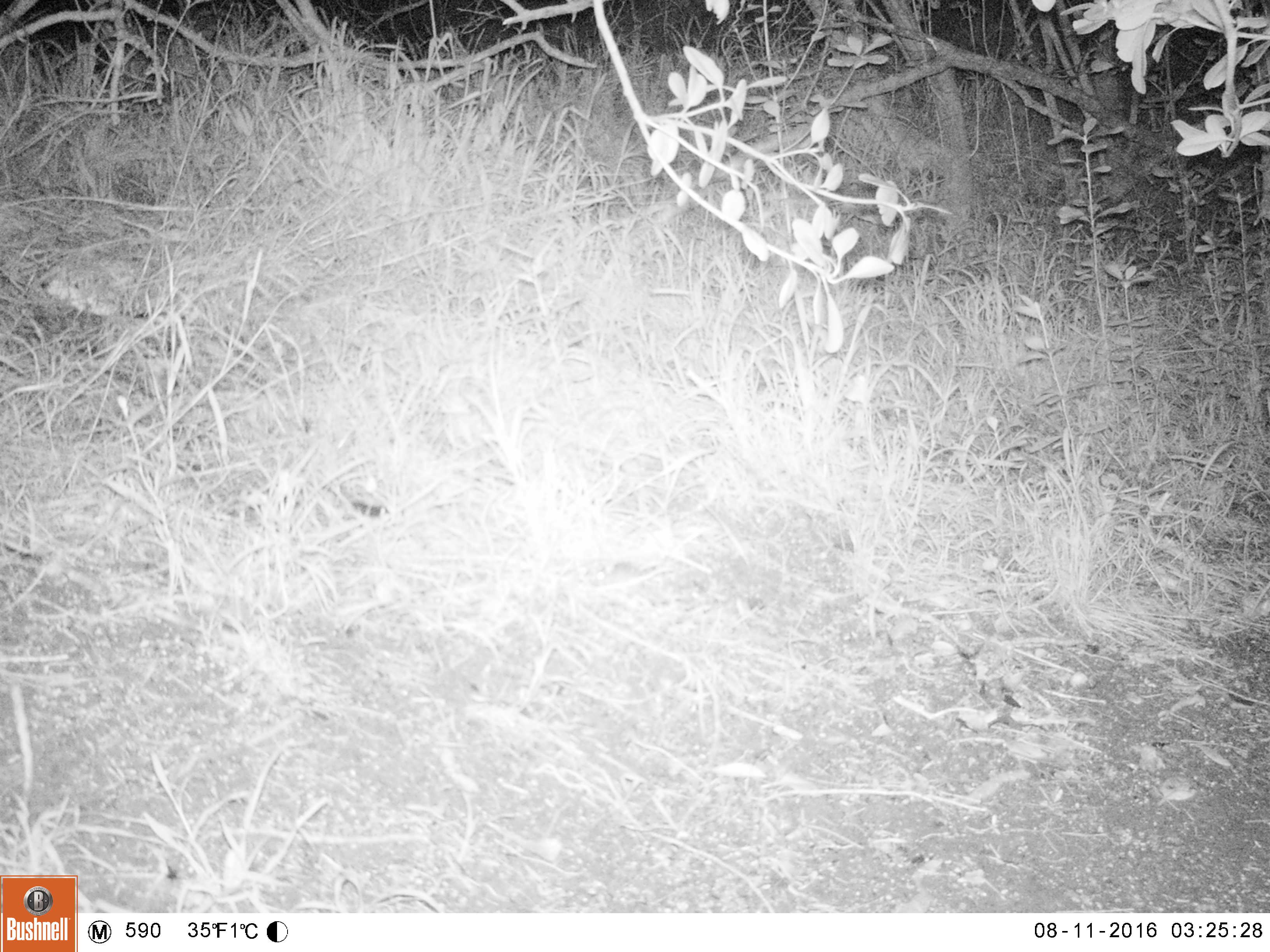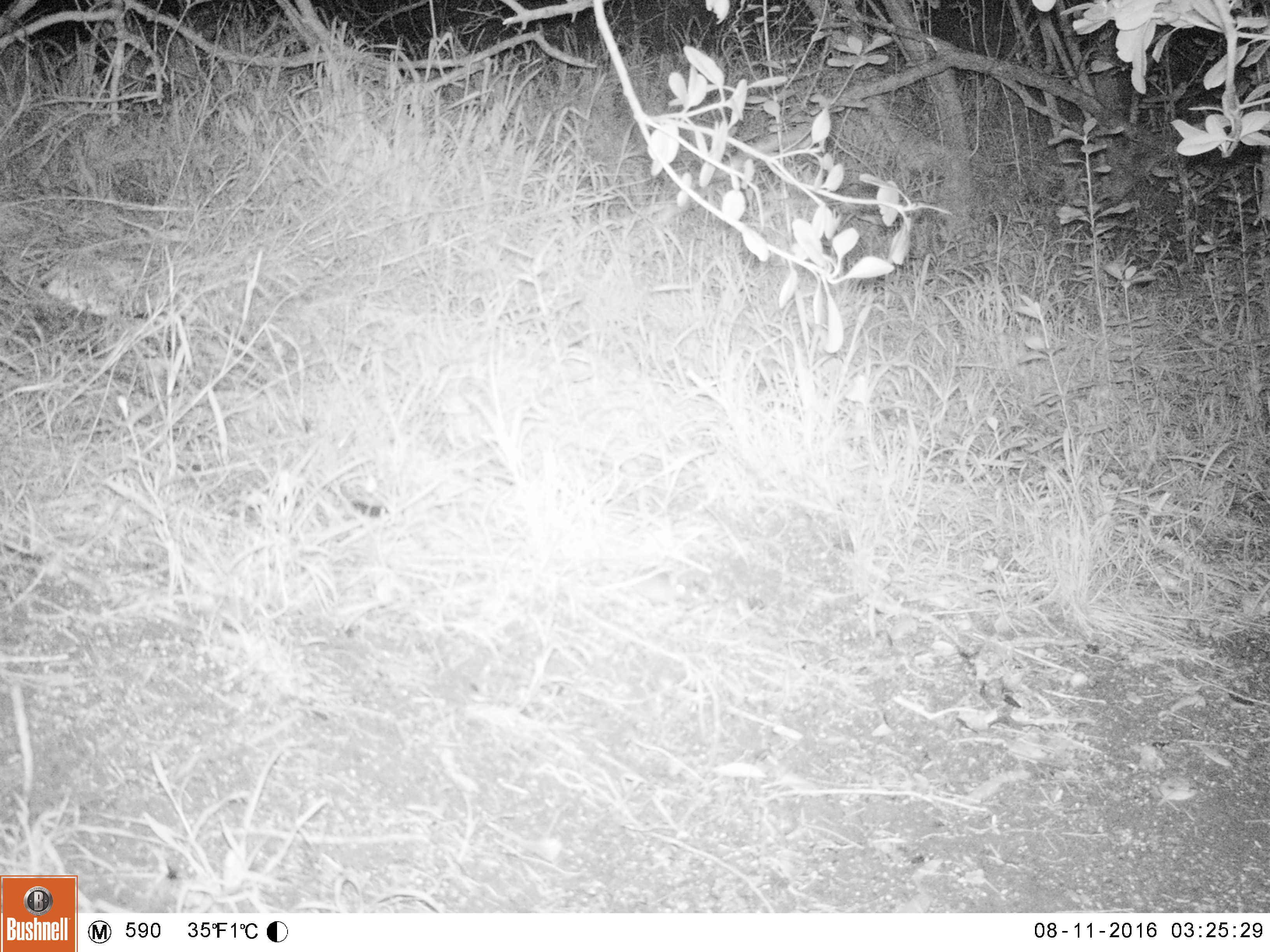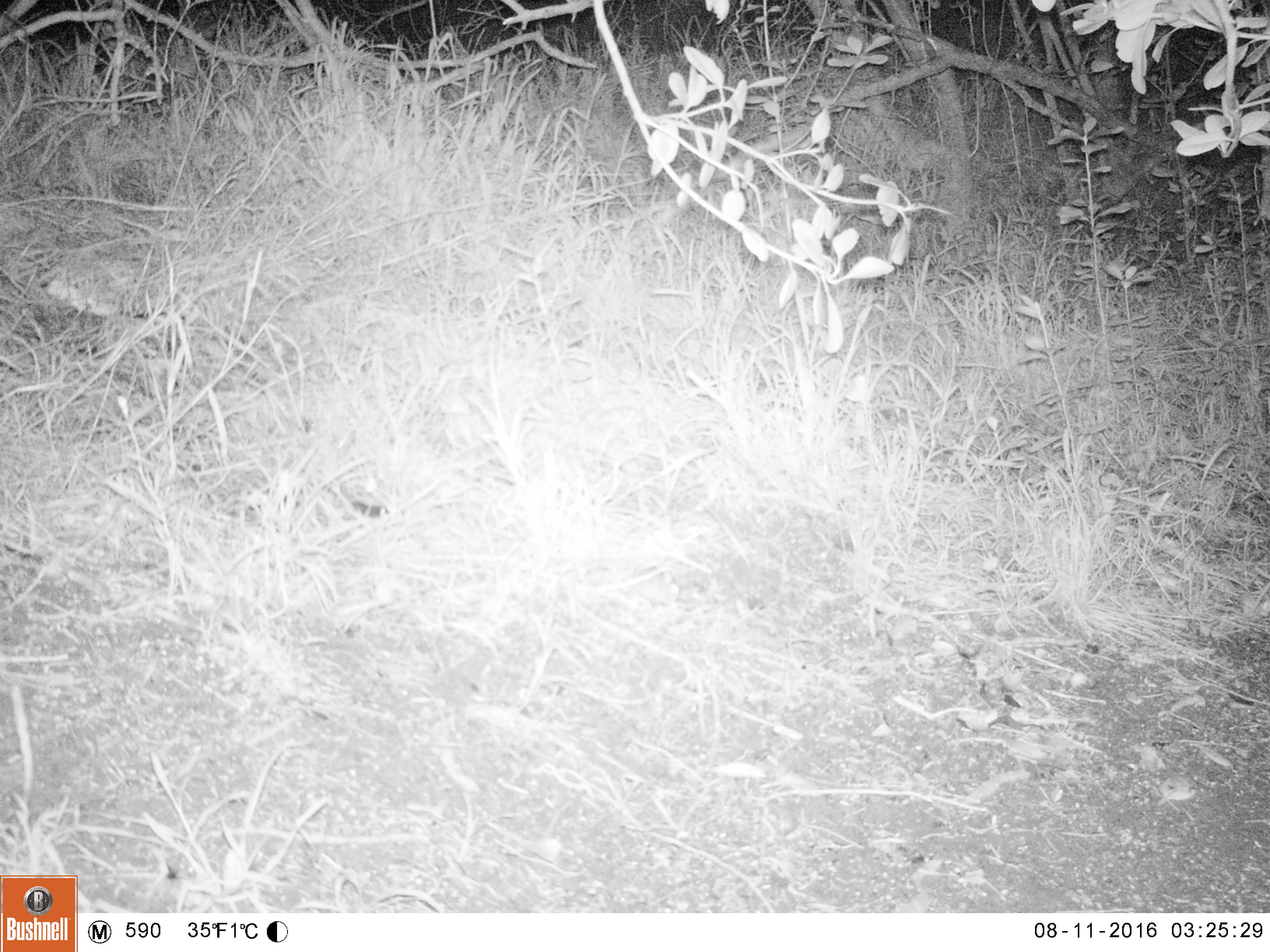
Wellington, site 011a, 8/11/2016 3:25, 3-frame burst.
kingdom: Animalia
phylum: Chordata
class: Mammalia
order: Rodentia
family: Muridae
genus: Mus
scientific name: Mus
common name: mouse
Mouse (Mus).